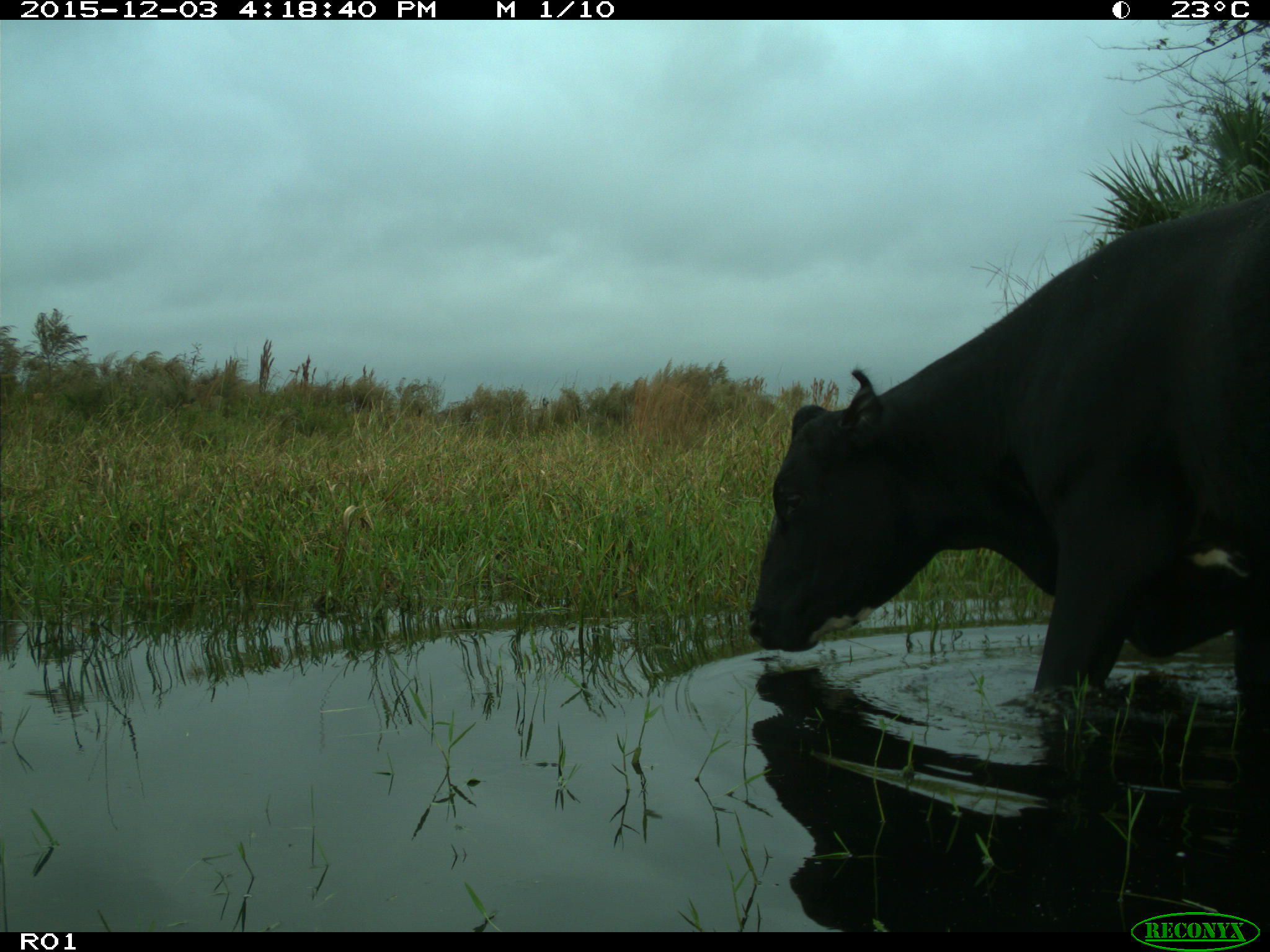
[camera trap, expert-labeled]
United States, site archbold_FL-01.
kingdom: Animalia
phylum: Chordata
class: Mammalia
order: Artiodactyla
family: Bovidae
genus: Bos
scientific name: Bos taurus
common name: domestic cow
Bos taurus (domestic cow).